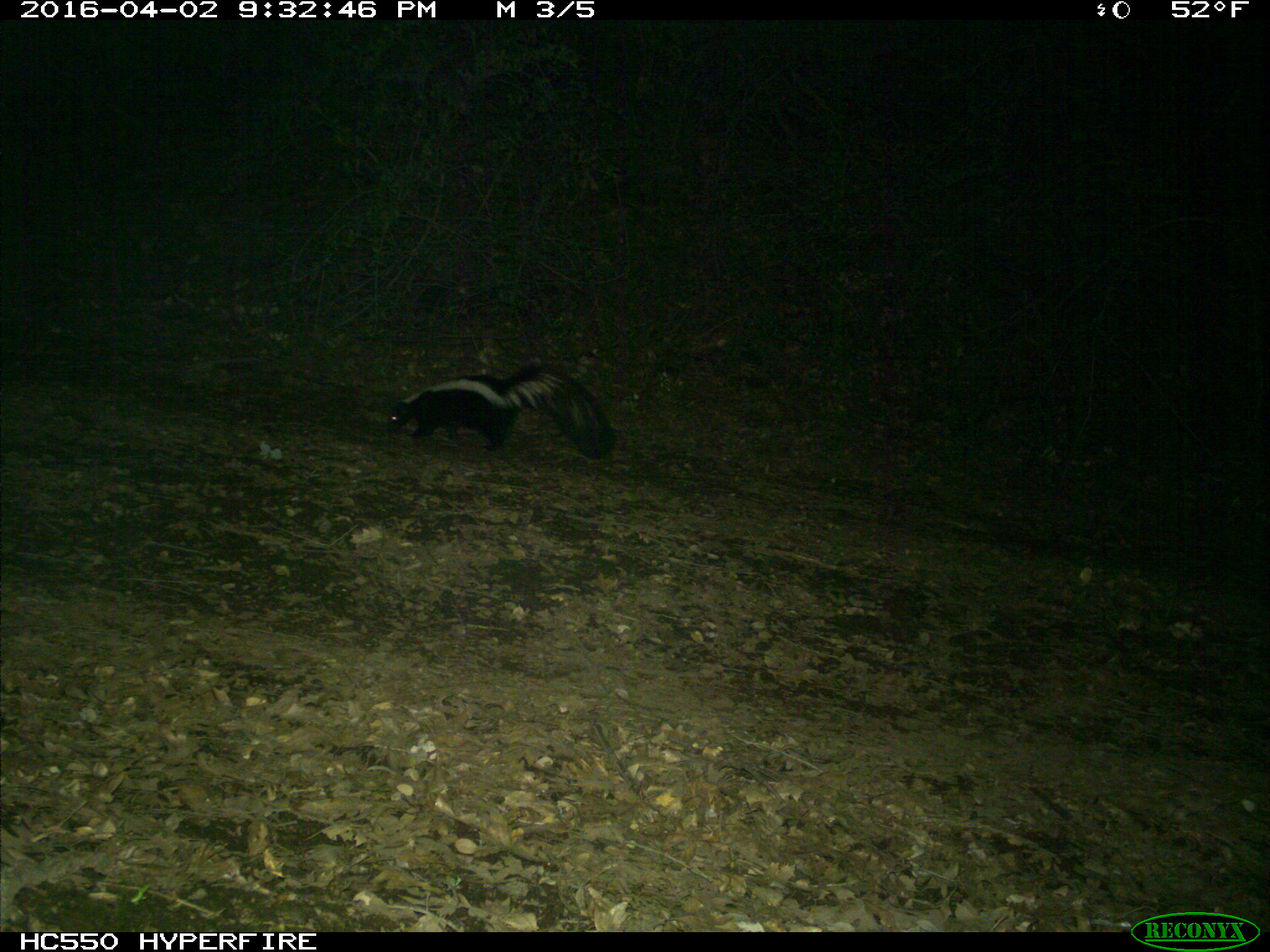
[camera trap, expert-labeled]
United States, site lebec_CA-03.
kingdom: Animalia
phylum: Chordata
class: Mammalia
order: Carnivora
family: Mephitidae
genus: Mephitis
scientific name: Mephitis mephitis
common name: striped skunk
Mephitis mephitis (striped skunk).